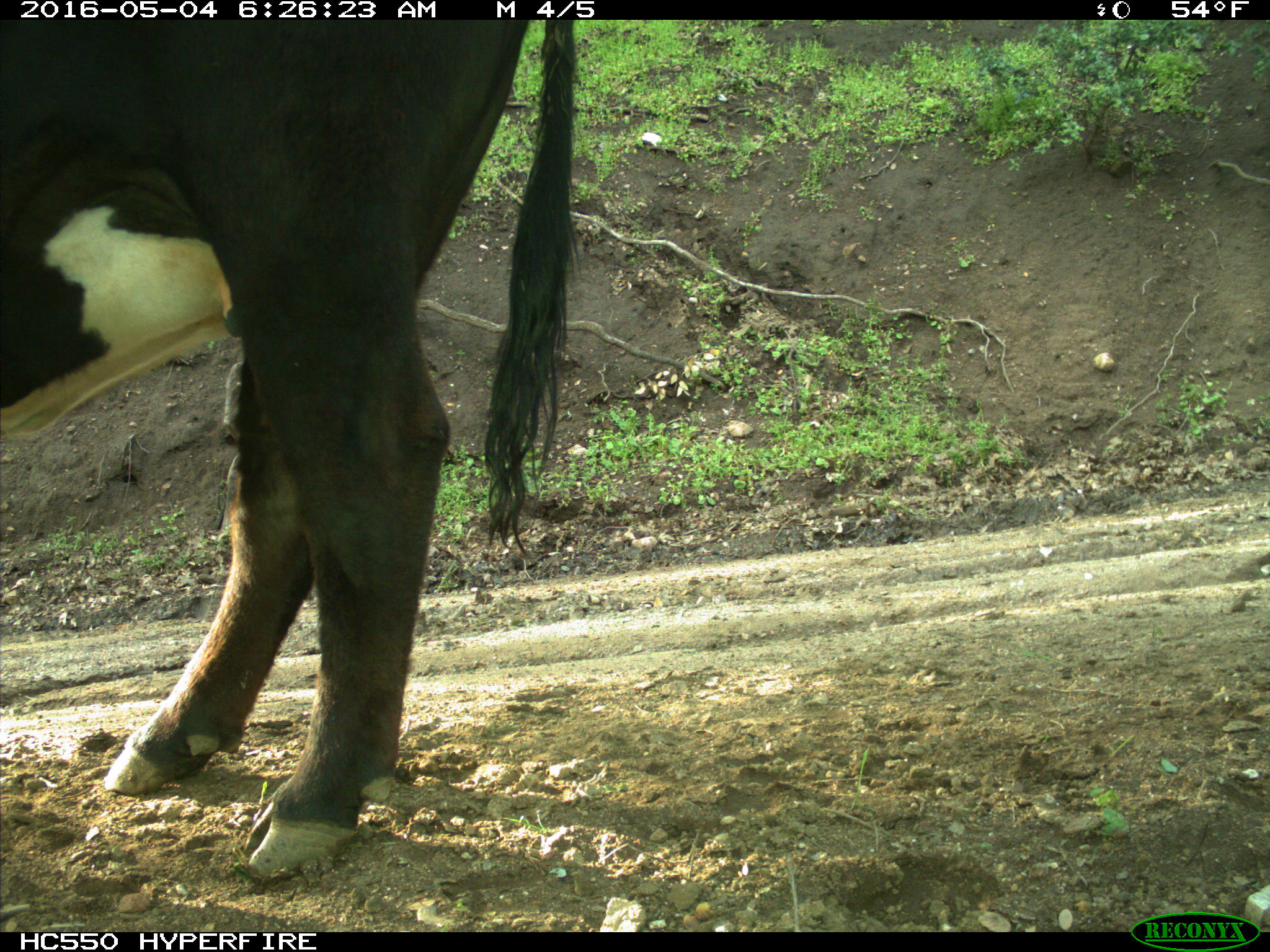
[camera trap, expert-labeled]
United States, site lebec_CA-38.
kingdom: Animalia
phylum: Chordata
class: Mammalia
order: Artiodactyla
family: Bovidae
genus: Bos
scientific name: Bos taurus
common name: domestic cow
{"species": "Bos taurus (domestic cow)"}